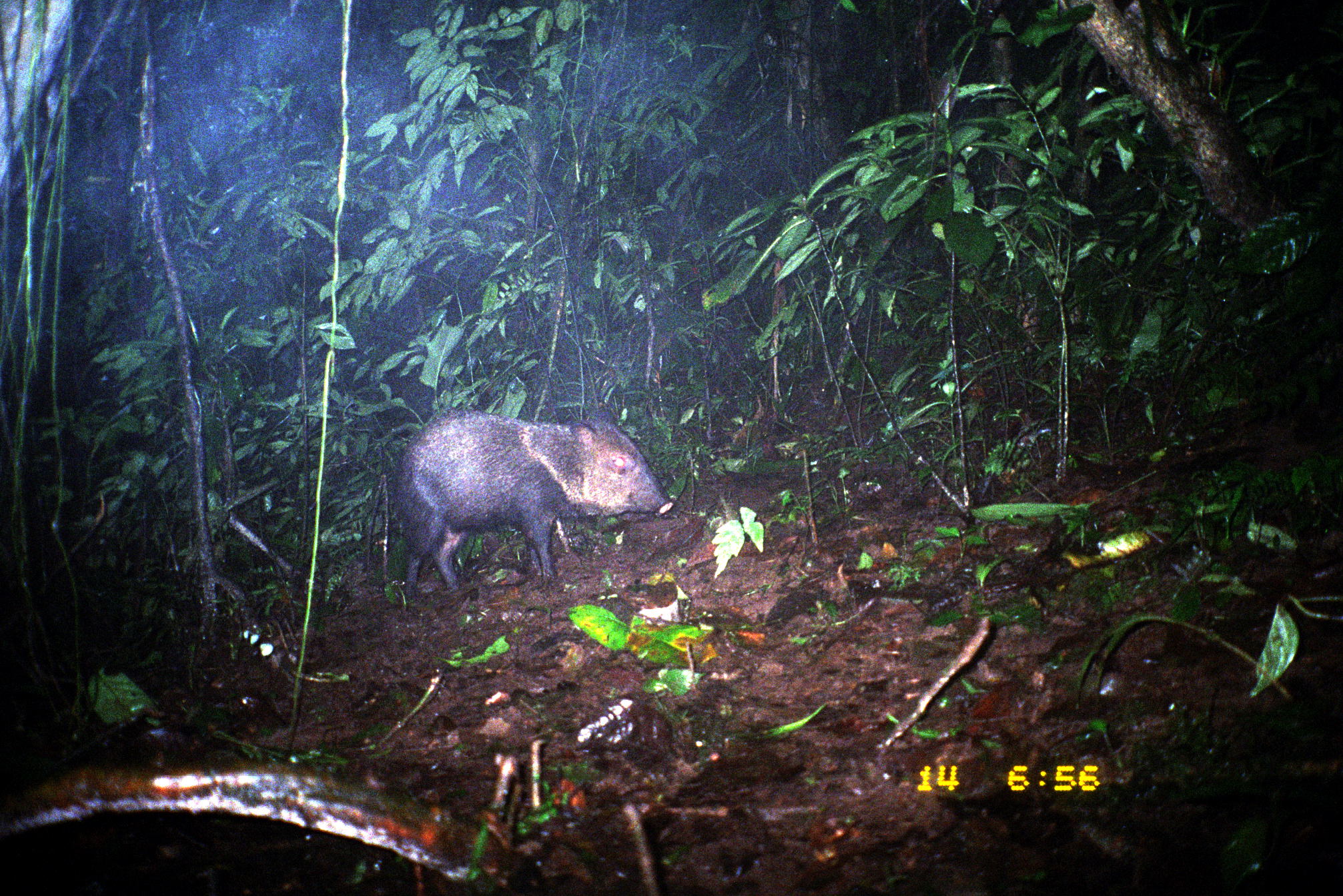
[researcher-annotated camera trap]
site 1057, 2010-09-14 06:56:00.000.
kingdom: Animalia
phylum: Chordata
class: Mammalia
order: Artiodactyla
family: Tayassuidae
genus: Pecari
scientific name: Pecari tajacu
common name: collared peccary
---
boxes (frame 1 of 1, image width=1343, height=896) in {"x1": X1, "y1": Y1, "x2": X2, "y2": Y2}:
pecari tajacu: {"x1": 388, "y1": 407, "x2": 674, "y2": 600}